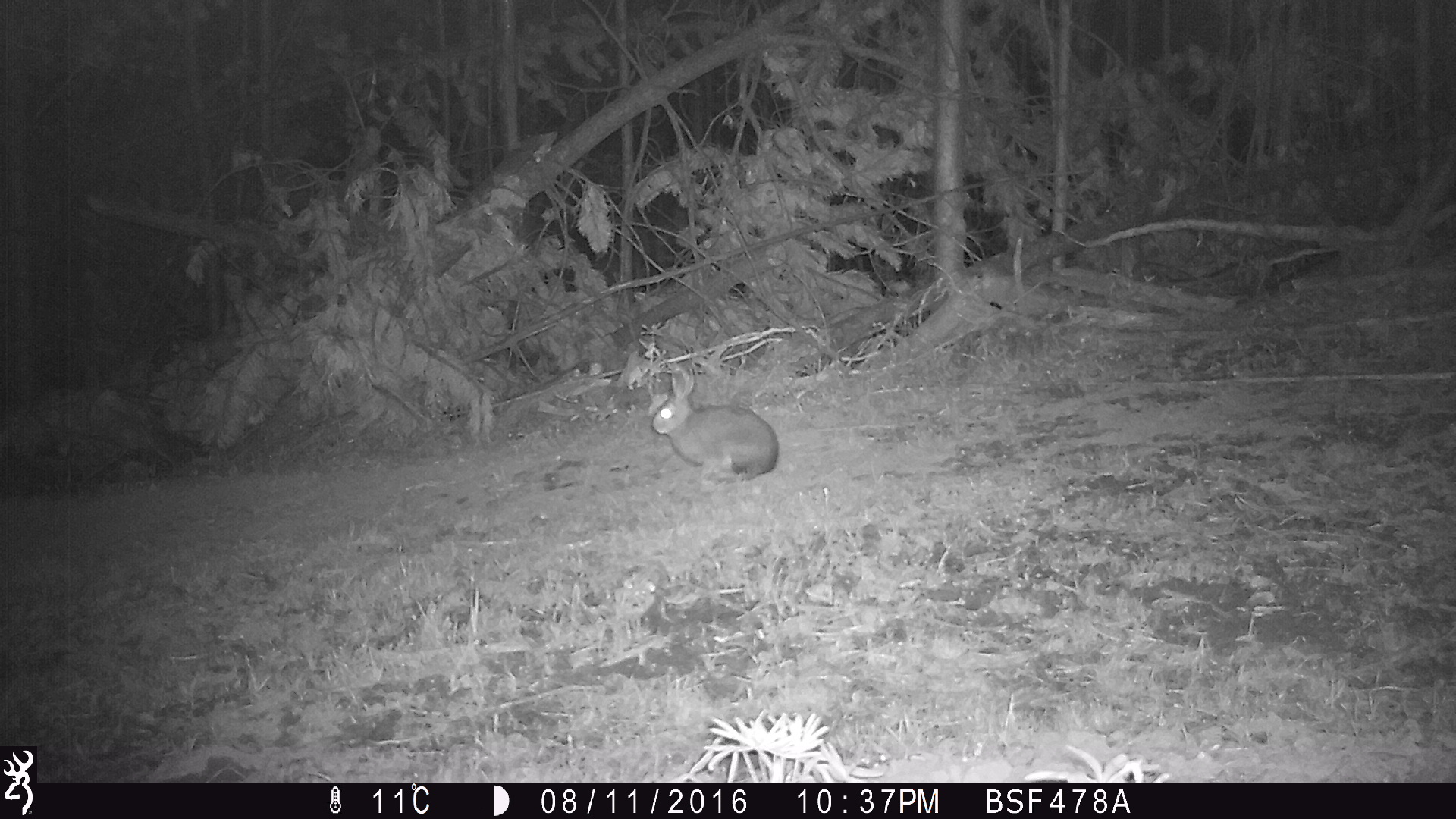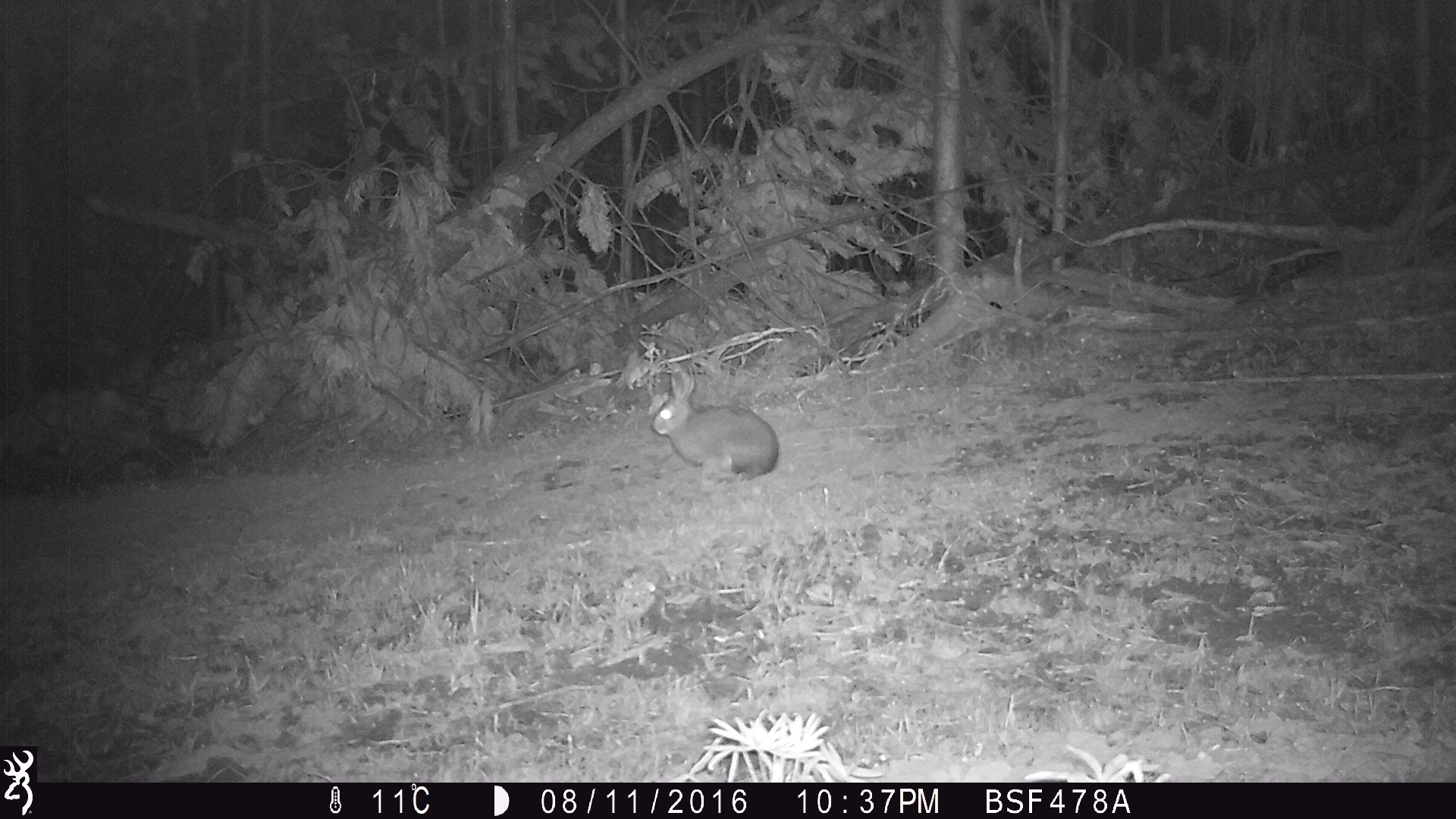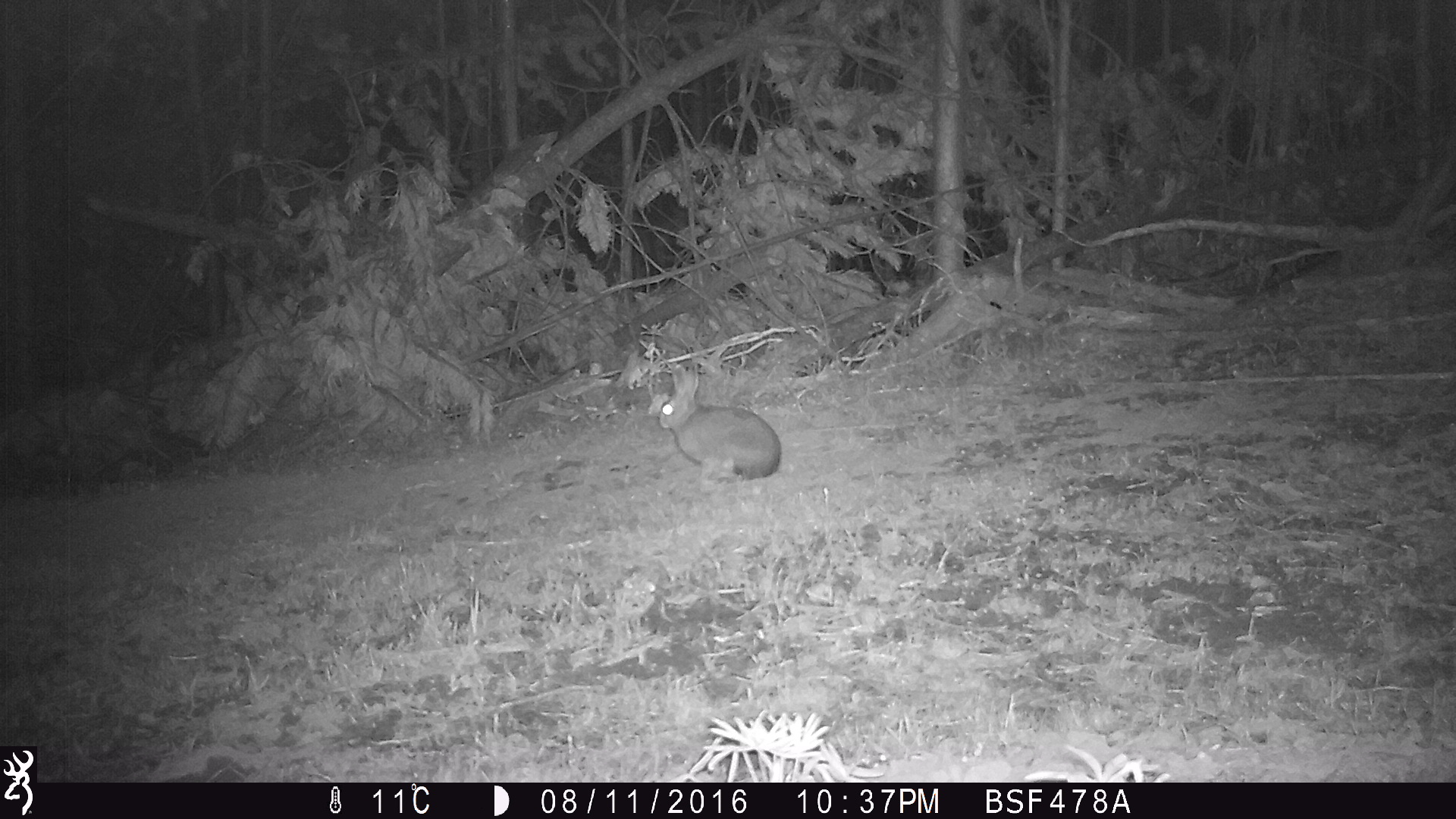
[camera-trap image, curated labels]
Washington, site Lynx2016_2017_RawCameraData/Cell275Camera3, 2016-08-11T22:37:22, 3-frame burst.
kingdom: Animalia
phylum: Chordata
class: Mammalia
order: Lagomorpha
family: Leporidae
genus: Lepus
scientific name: Lepus americanus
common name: snowshoe hare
Lepus americanus (snowshoe hare). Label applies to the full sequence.